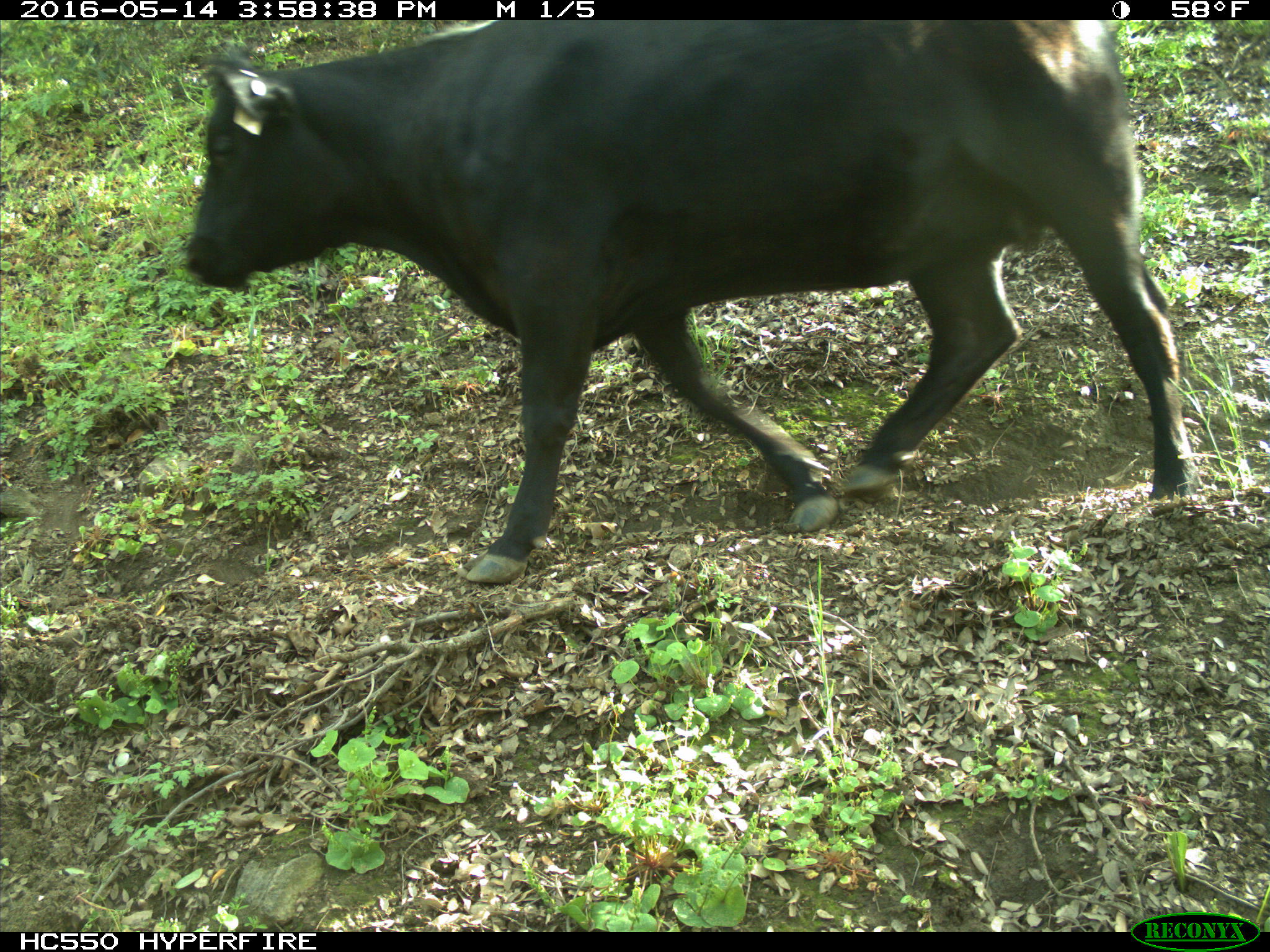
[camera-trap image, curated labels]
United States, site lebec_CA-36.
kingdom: Animalia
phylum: Chordata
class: Mammalia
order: Artiodactyla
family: Bovidae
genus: Bos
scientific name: Bos taurus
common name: domestic cow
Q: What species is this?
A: Bos taurus (domestic cow).